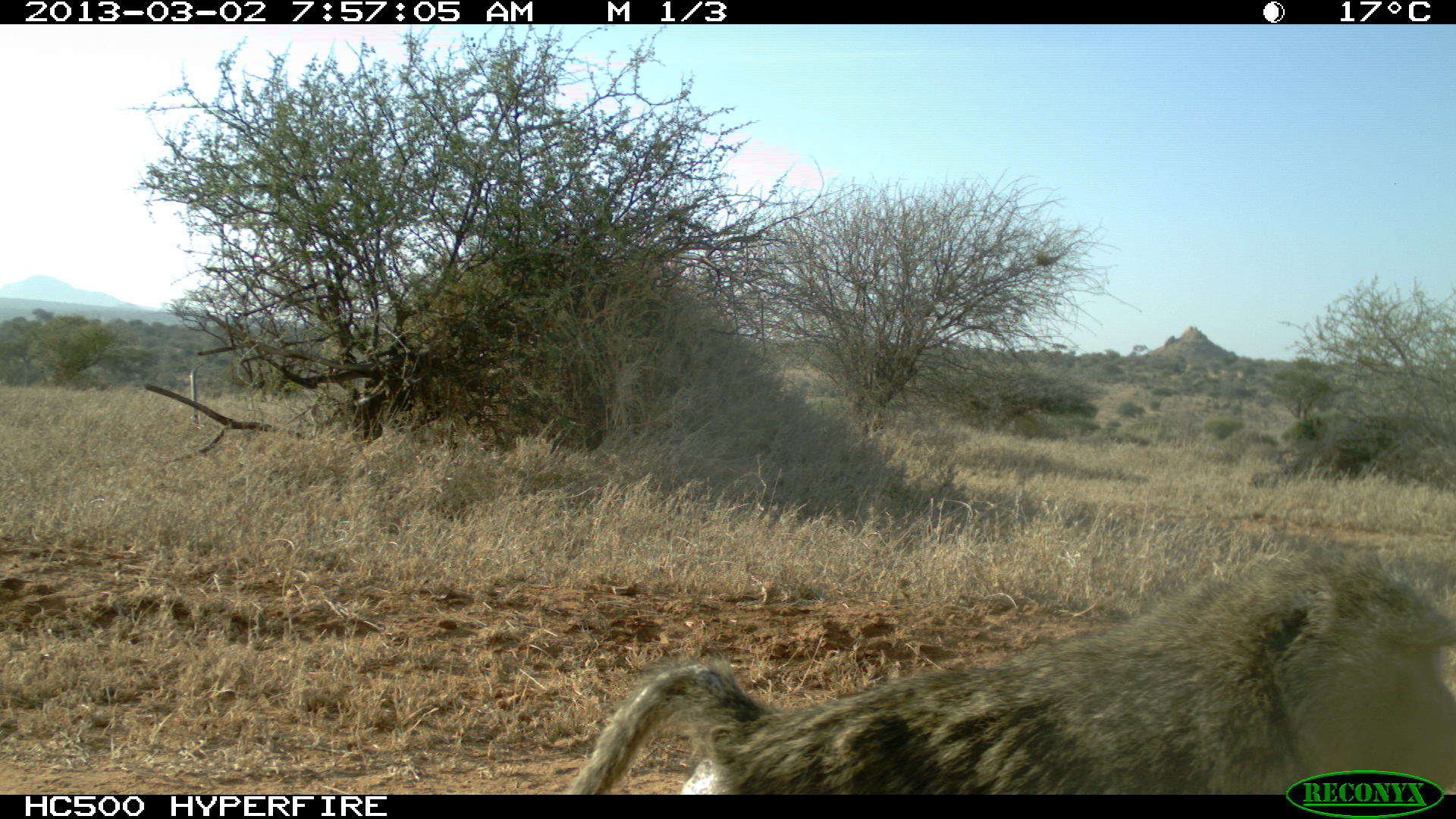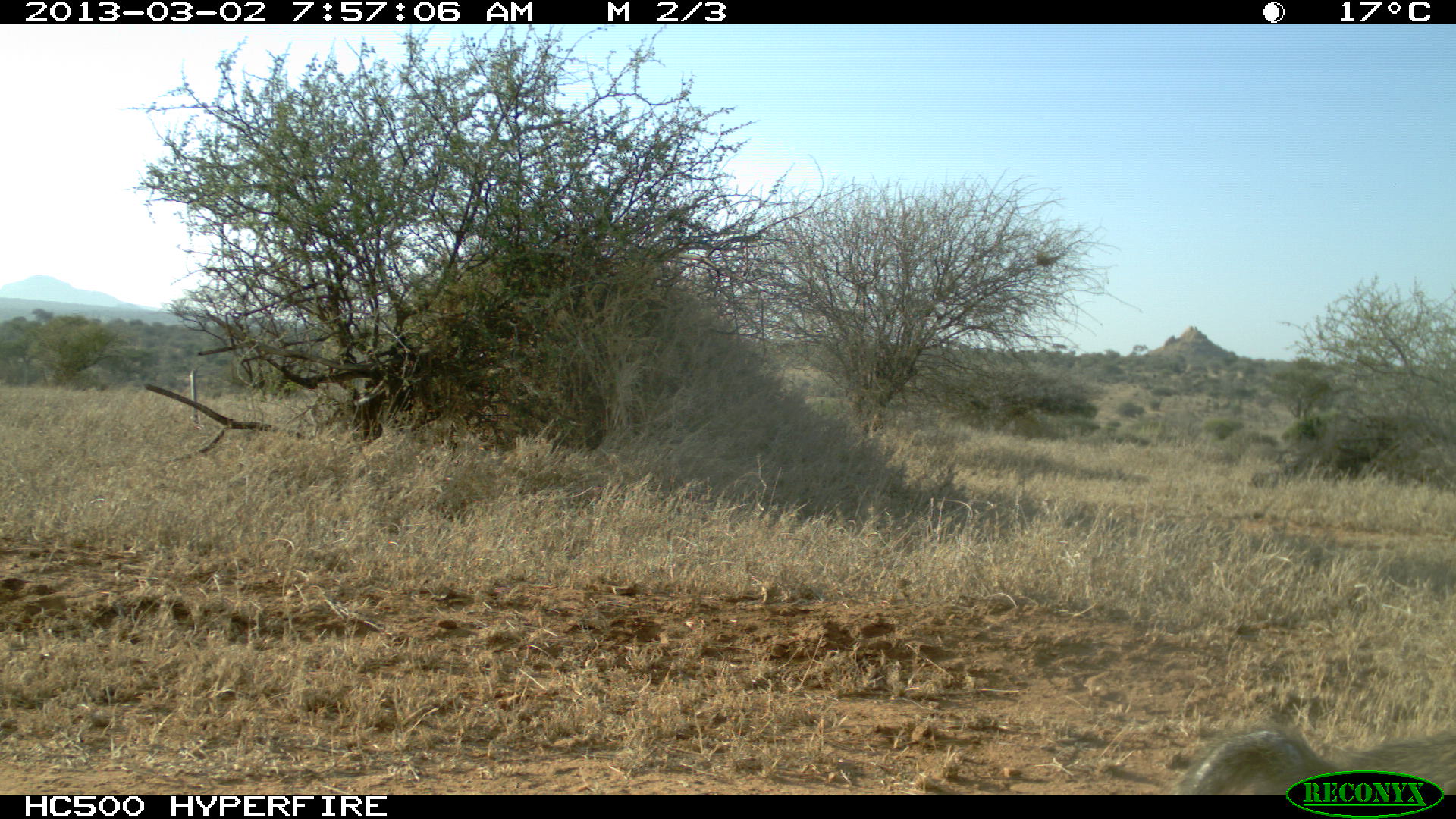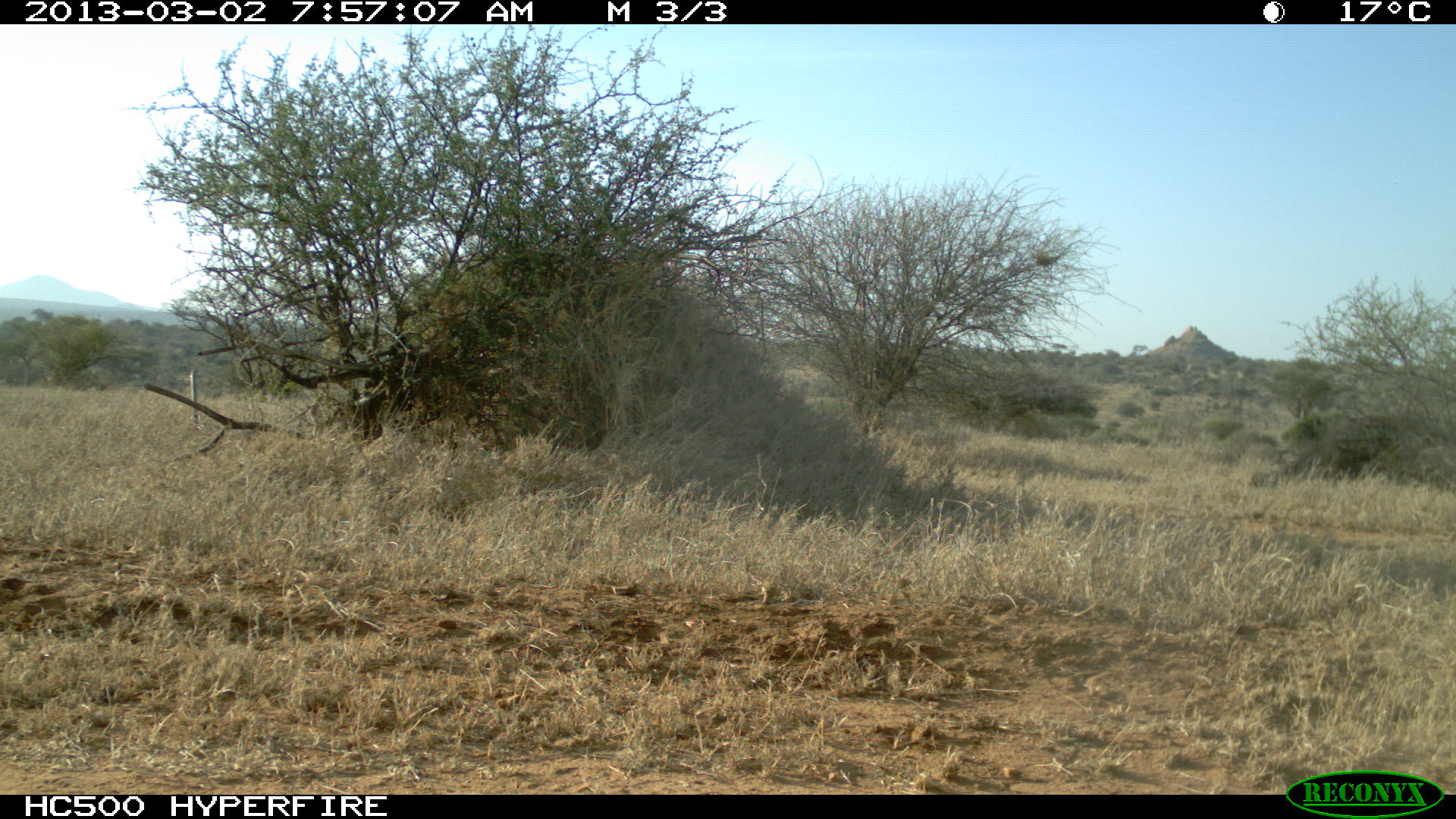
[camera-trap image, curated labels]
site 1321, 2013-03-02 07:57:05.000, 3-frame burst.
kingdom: Animalia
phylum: Chordata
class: Mammalia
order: Primates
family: Cercopithecidae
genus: Papio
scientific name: Papio anubis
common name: olive baboon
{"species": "Papio anubis (olive baboon)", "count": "1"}